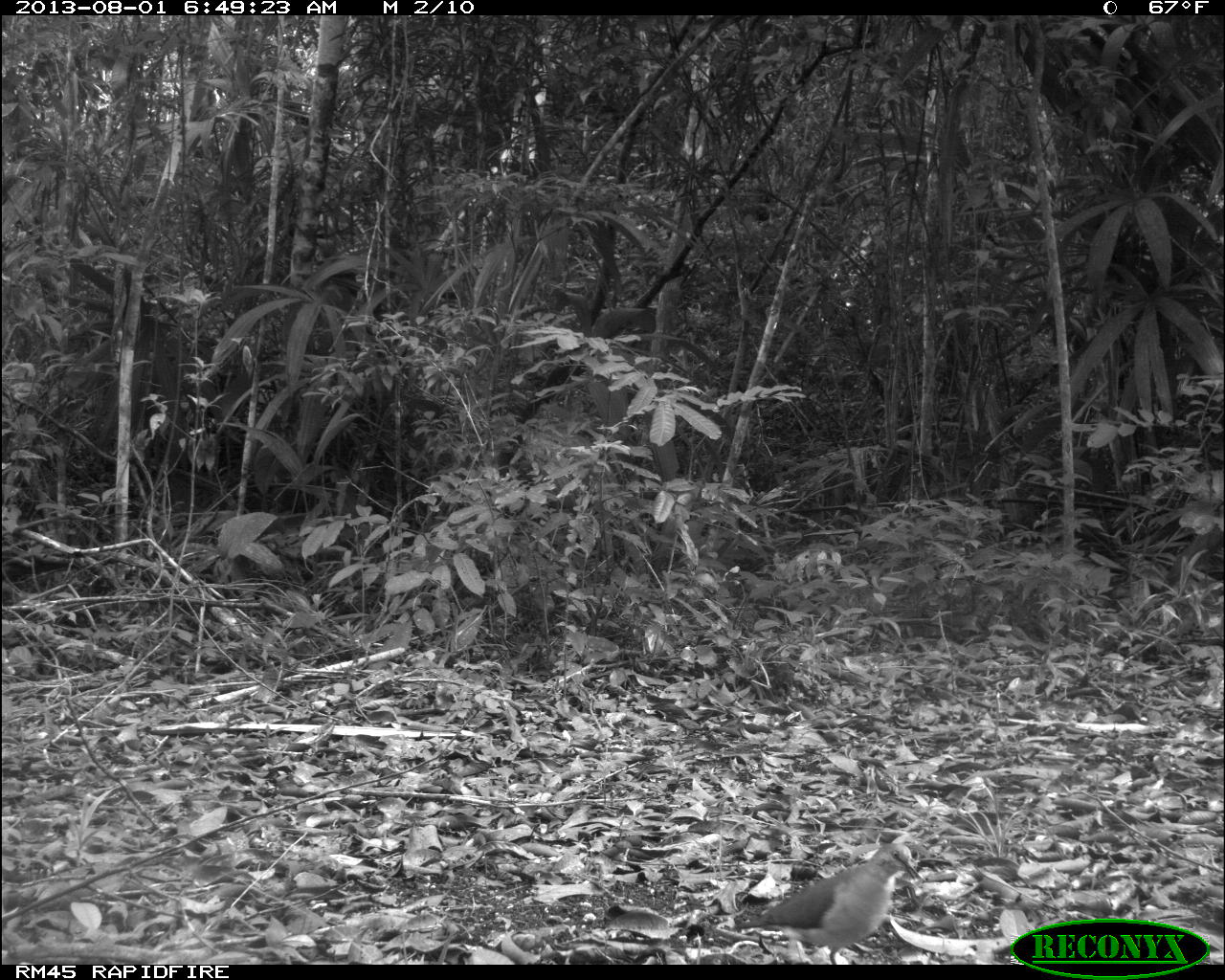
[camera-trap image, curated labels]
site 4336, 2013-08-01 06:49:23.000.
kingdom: Animalia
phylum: Chordata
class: Aves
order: Columbiformes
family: Columbidae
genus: Leptotila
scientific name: Leptotila plumbeiceps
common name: gray-headed dove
Leptotila plumbeiceps (gray-headed dove), count 1.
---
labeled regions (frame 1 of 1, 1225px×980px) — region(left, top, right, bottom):
leptotila plumbeiceps: region(729, 841, 928, 964)